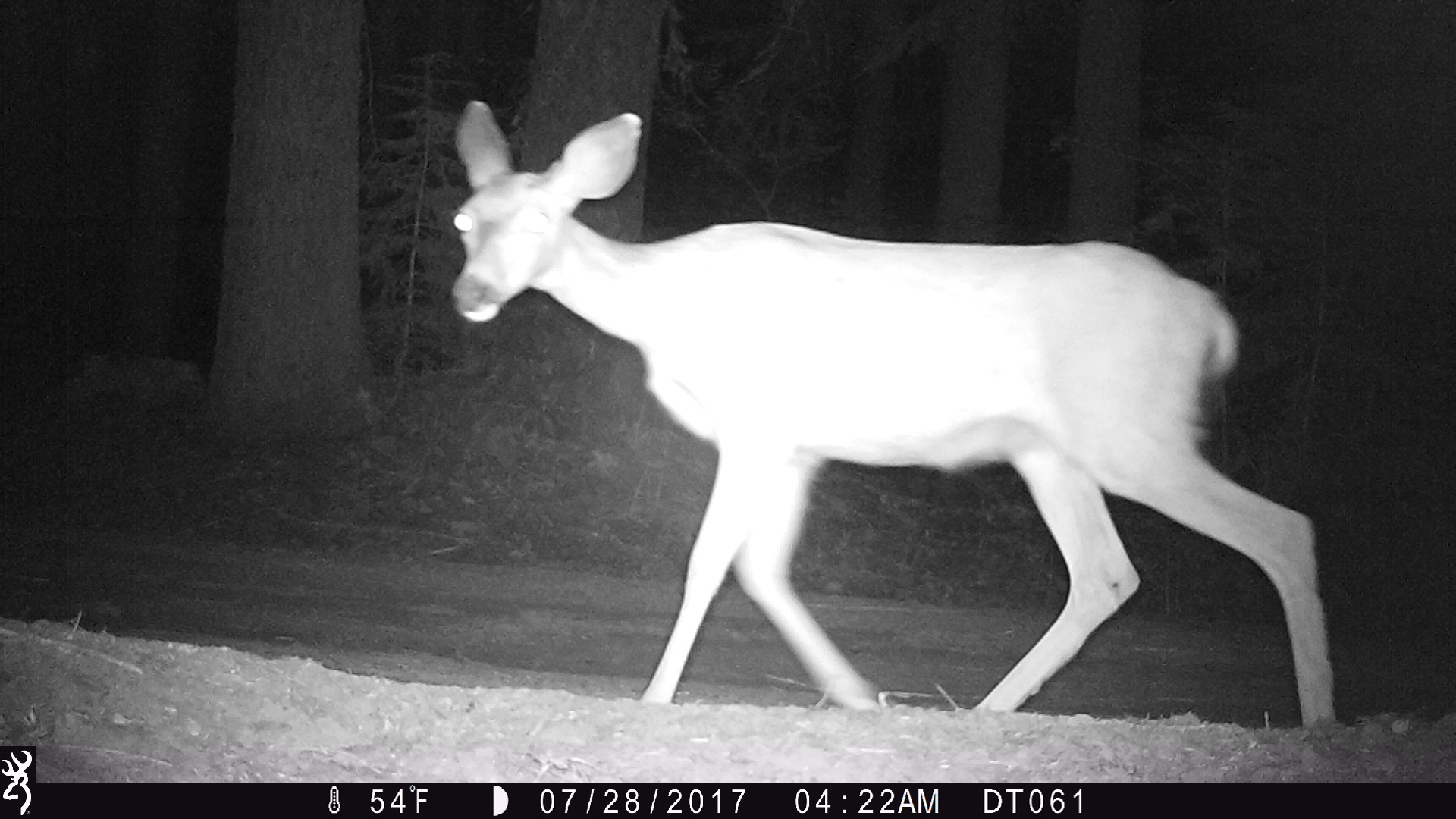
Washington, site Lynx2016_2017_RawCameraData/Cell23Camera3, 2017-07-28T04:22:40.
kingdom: Animalia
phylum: Chordata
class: Mammalia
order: Artiodactyla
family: Cervidae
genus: Odocoileus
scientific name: Odocoileus hemionus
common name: mule deer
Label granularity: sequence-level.